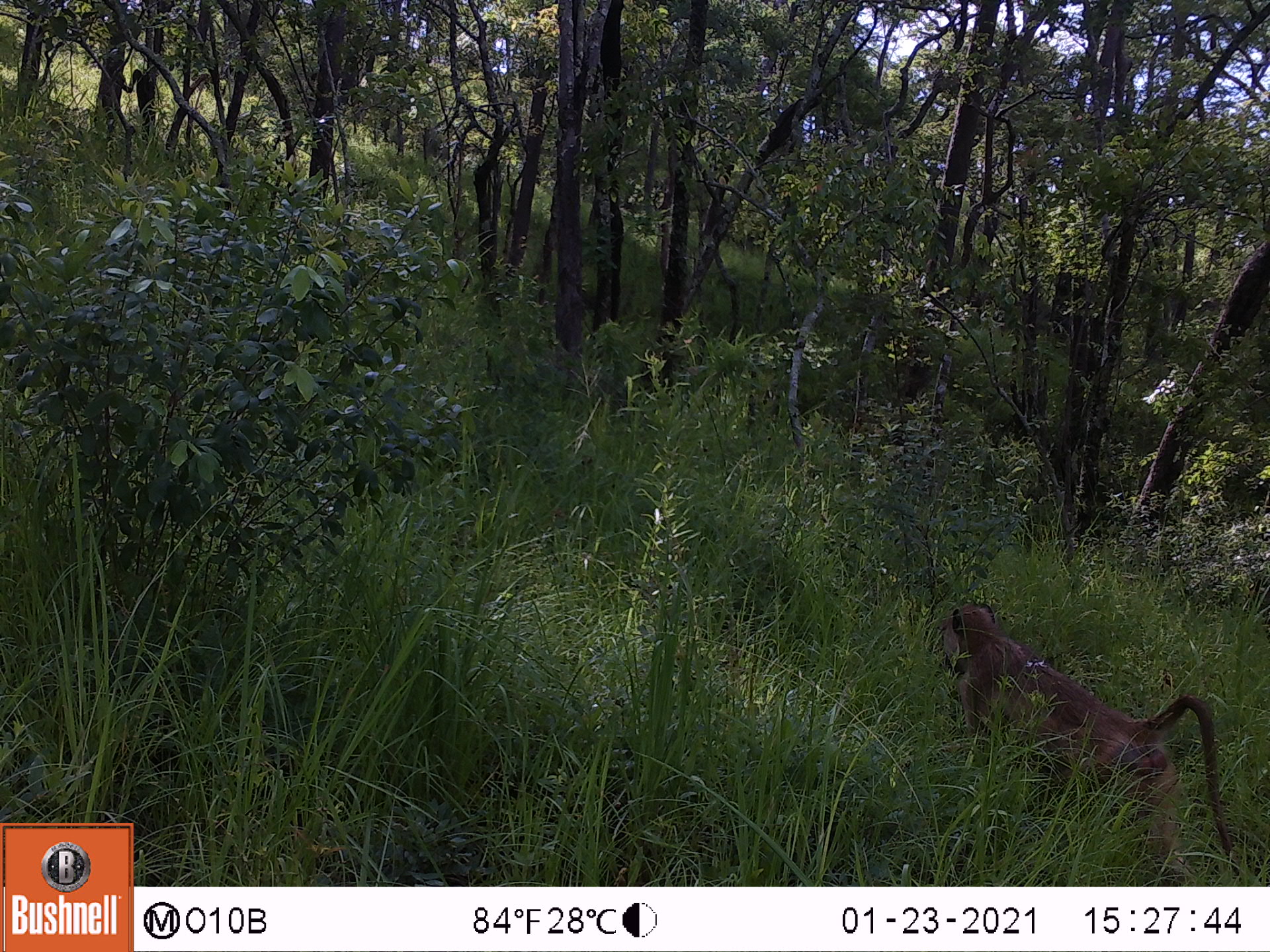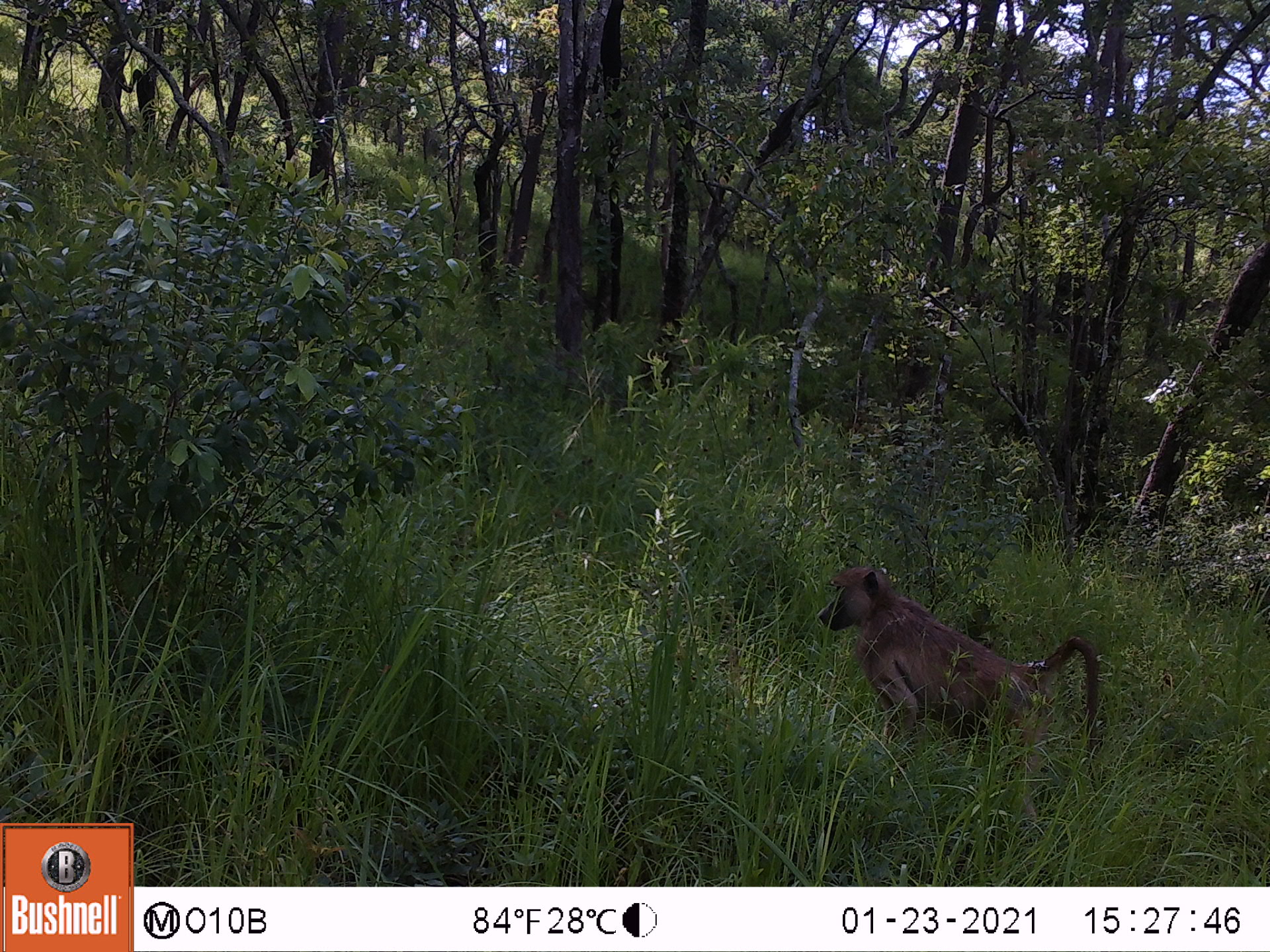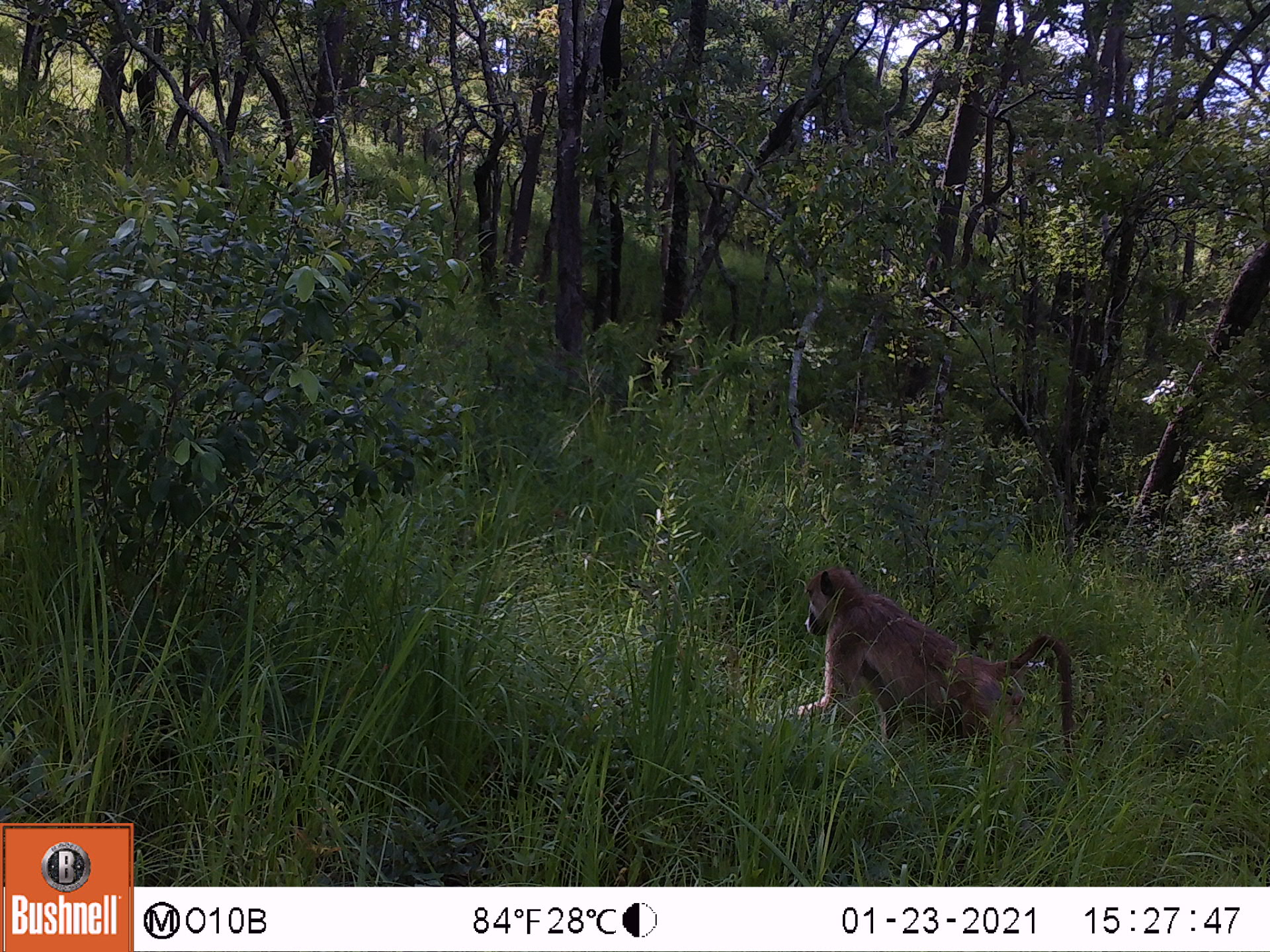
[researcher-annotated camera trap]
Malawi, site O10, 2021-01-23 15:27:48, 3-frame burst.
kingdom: Animalia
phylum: Chordata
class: Mammalia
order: Primates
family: Cercopithecidae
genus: Papio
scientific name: Papio cynocephalus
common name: yellow baboon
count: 1